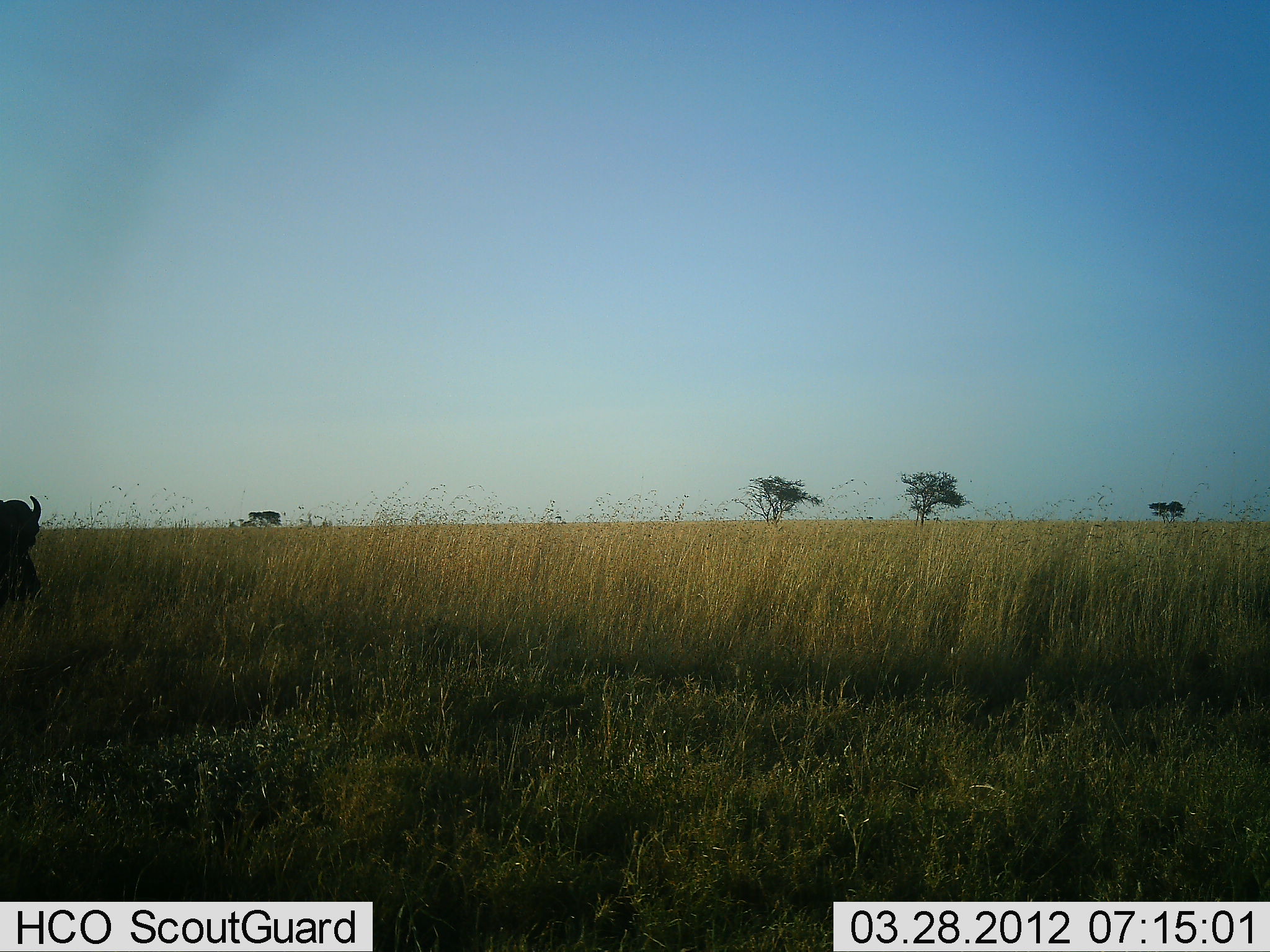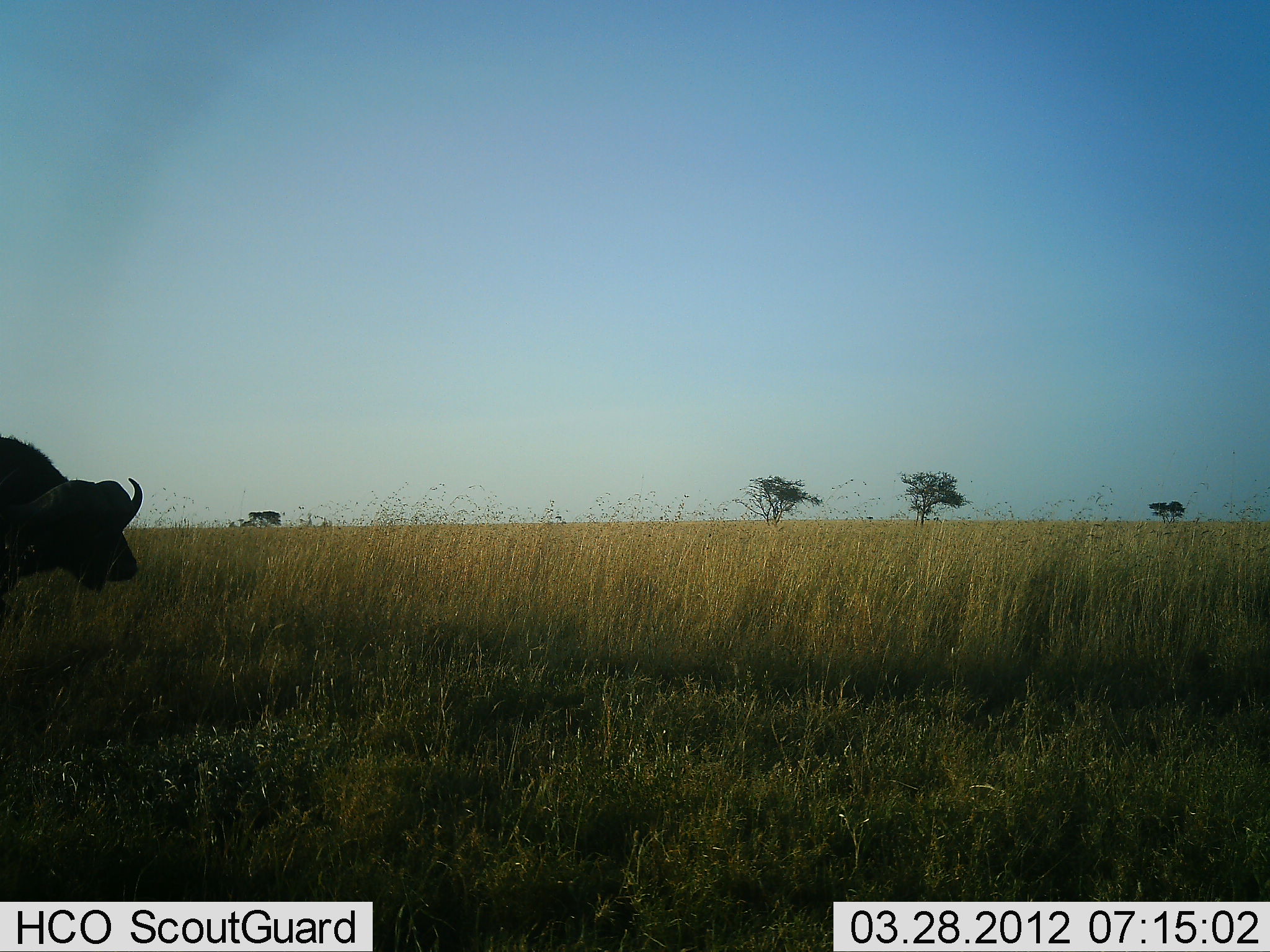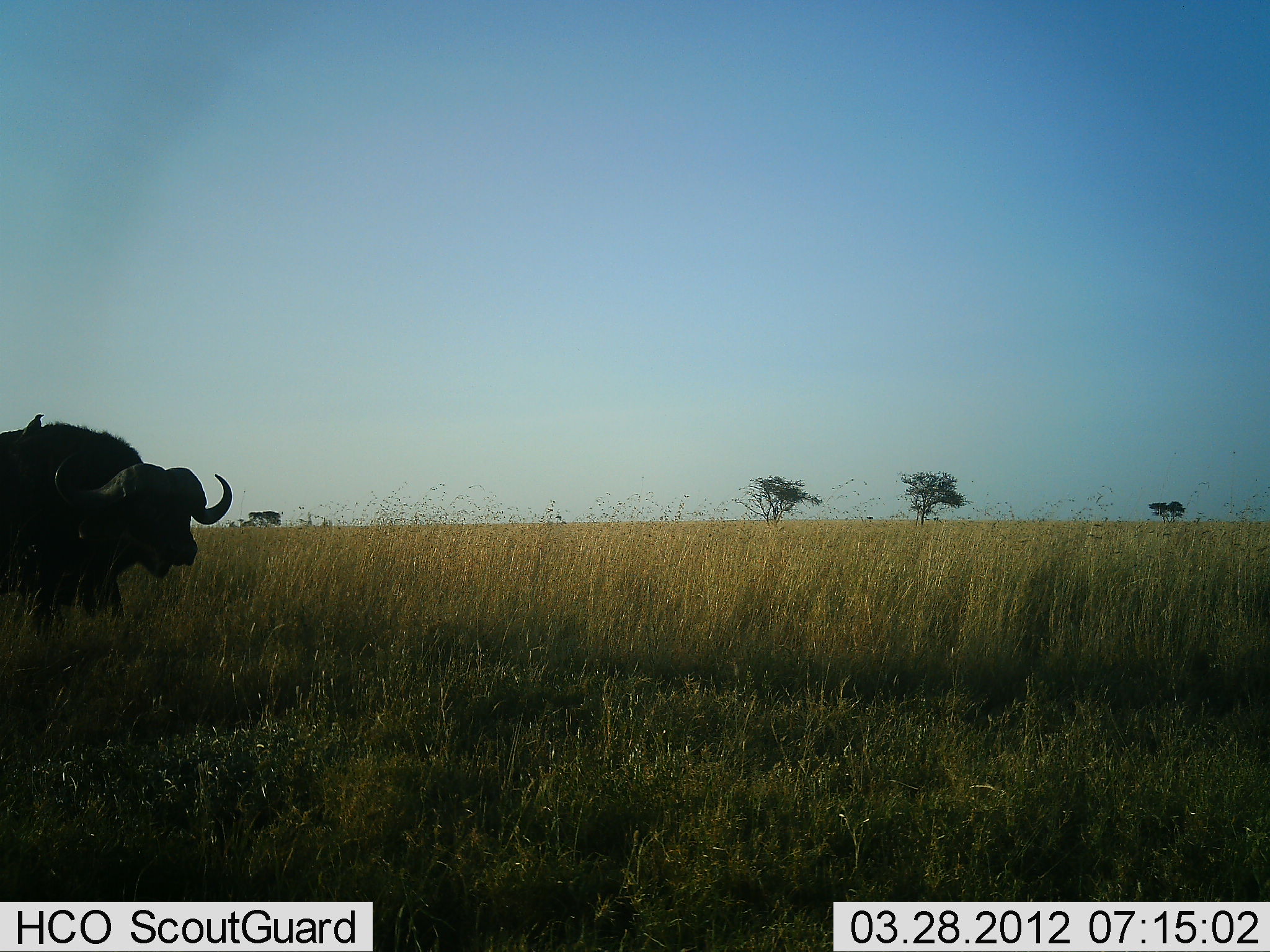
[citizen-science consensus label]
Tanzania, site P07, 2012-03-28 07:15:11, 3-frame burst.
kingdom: Animalia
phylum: Chordata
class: Mammalia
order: Artiodactyla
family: Bovidae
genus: Syncerus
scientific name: Syncerus caffer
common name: cape buffalo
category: buffalo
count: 1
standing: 4%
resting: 0%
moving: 92%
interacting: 0%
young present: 0%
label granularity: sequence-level